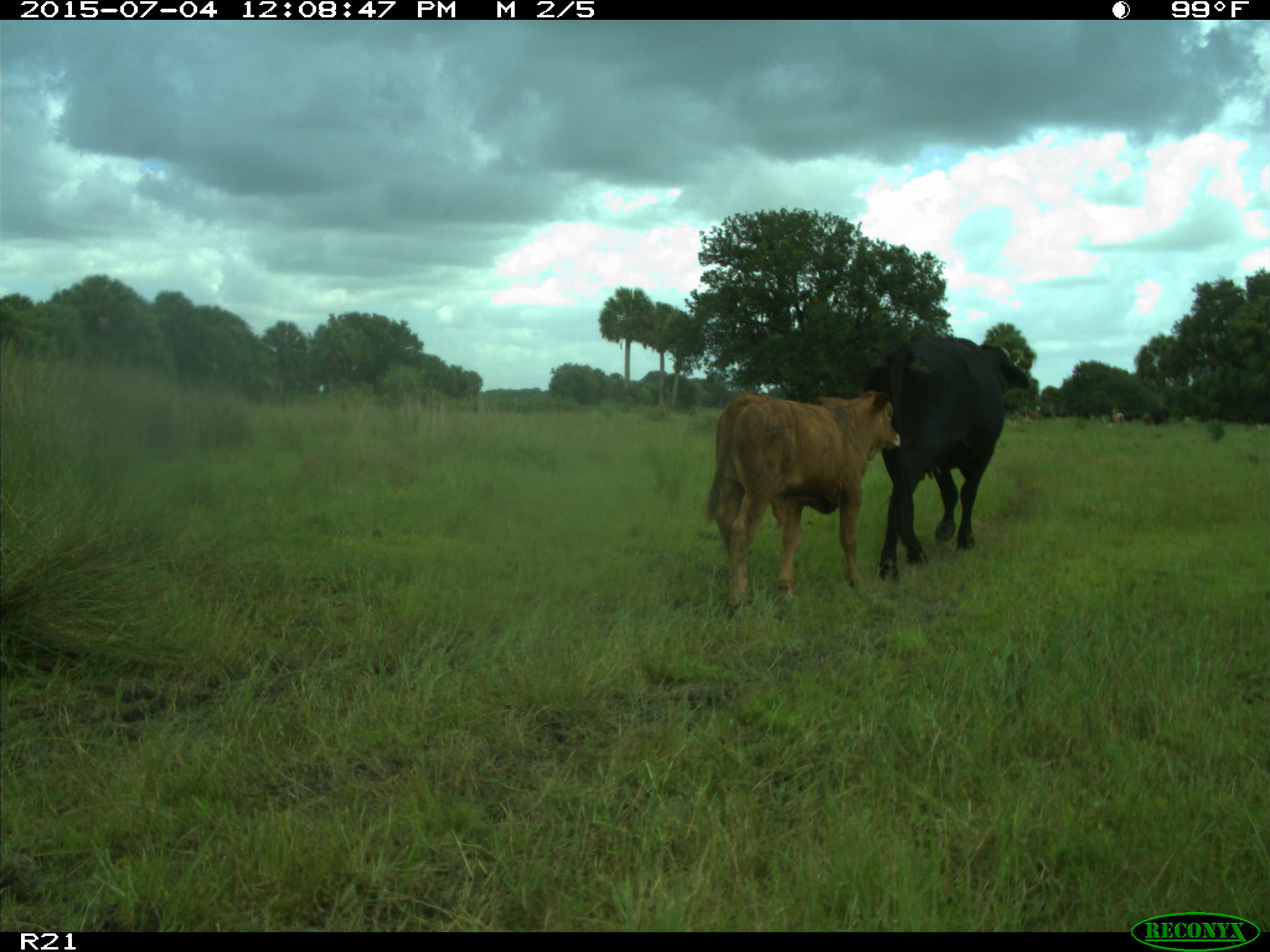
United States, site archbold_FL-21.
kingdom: Animalia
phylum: Chordata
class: Mammalia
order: Artiodactyla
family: Bovidae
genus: Bos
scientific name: Bos taurus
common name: domestic cow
Bos taurus (domestic cow).